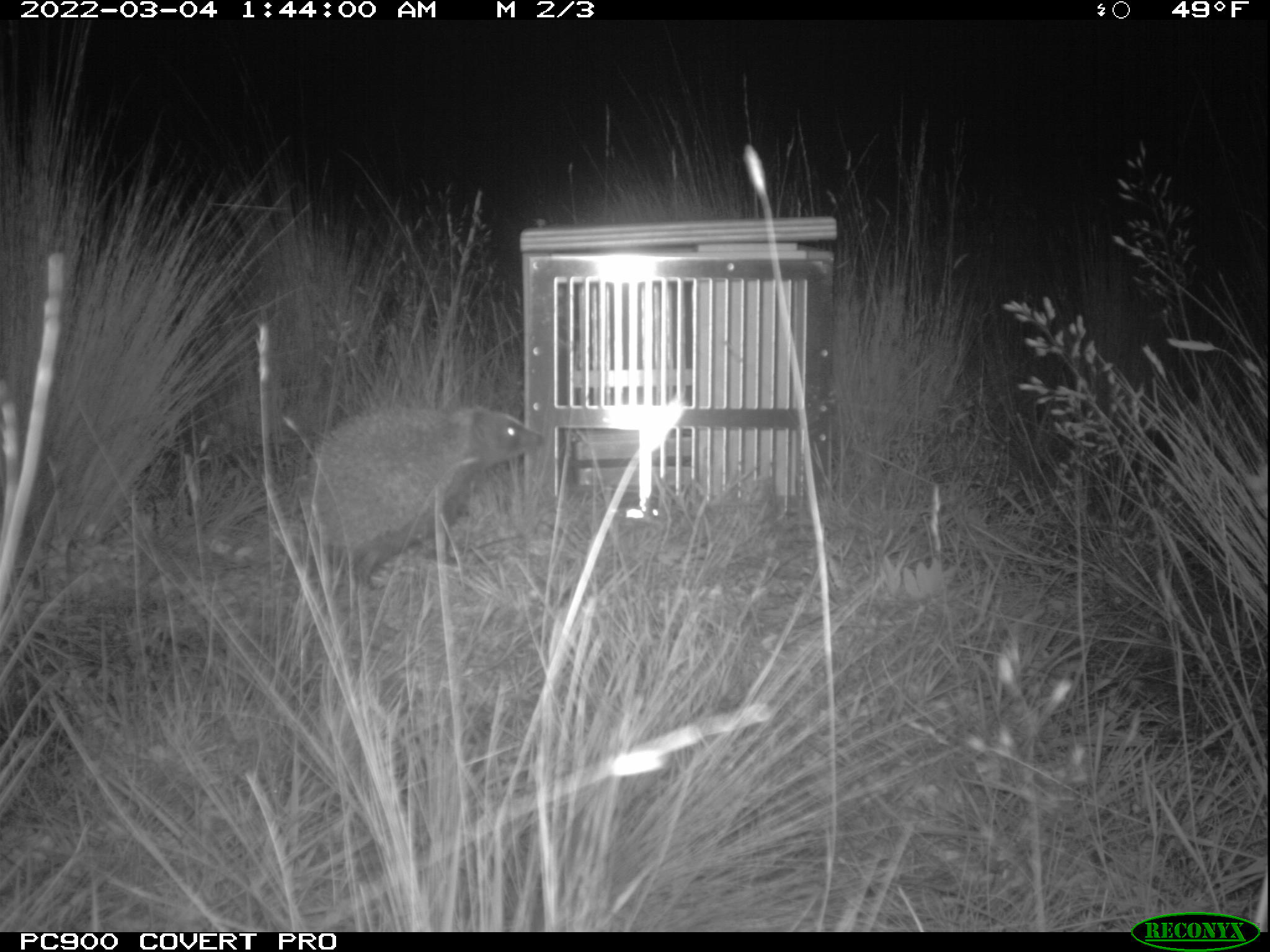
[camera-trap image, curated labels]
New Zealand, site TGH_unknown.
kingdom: Animalia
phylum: Chordata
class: Mammalia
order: Eulipotyphla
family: Erinaceidae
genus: Erinaceus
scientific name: Erinaceus europaeus europaeus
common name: european hedgehog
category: hedgehog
Hedgehog (european hedgehog) (Erinaceus europaeus europaeus).